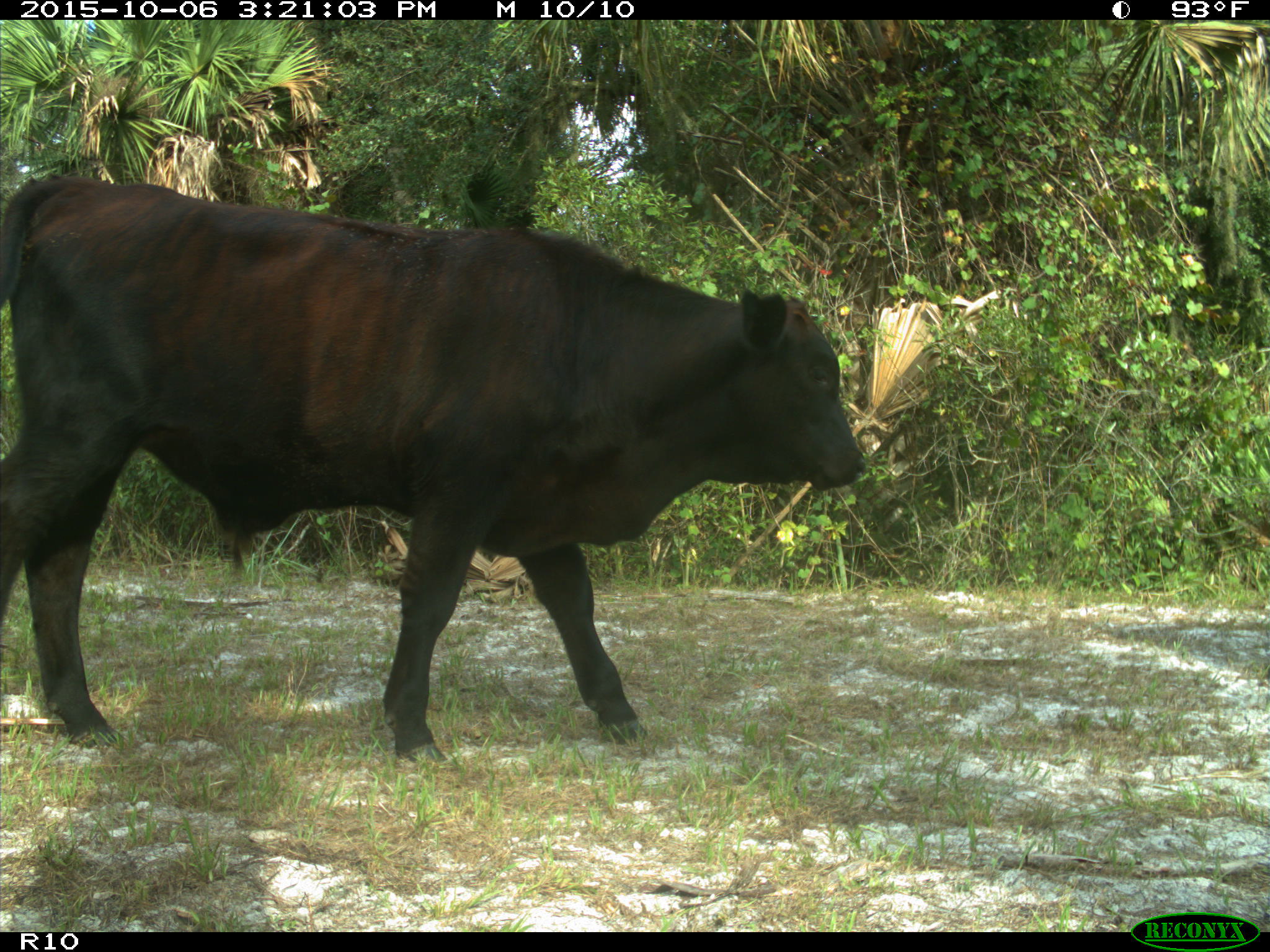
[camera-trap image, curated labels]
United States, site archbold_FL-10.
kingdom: Animalia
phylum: Chordata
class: Mammalia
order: Artiodactyla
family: Bovidae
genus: Bos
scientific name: Bos taurus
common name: domestic cow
Bos taurus (domestic cow).